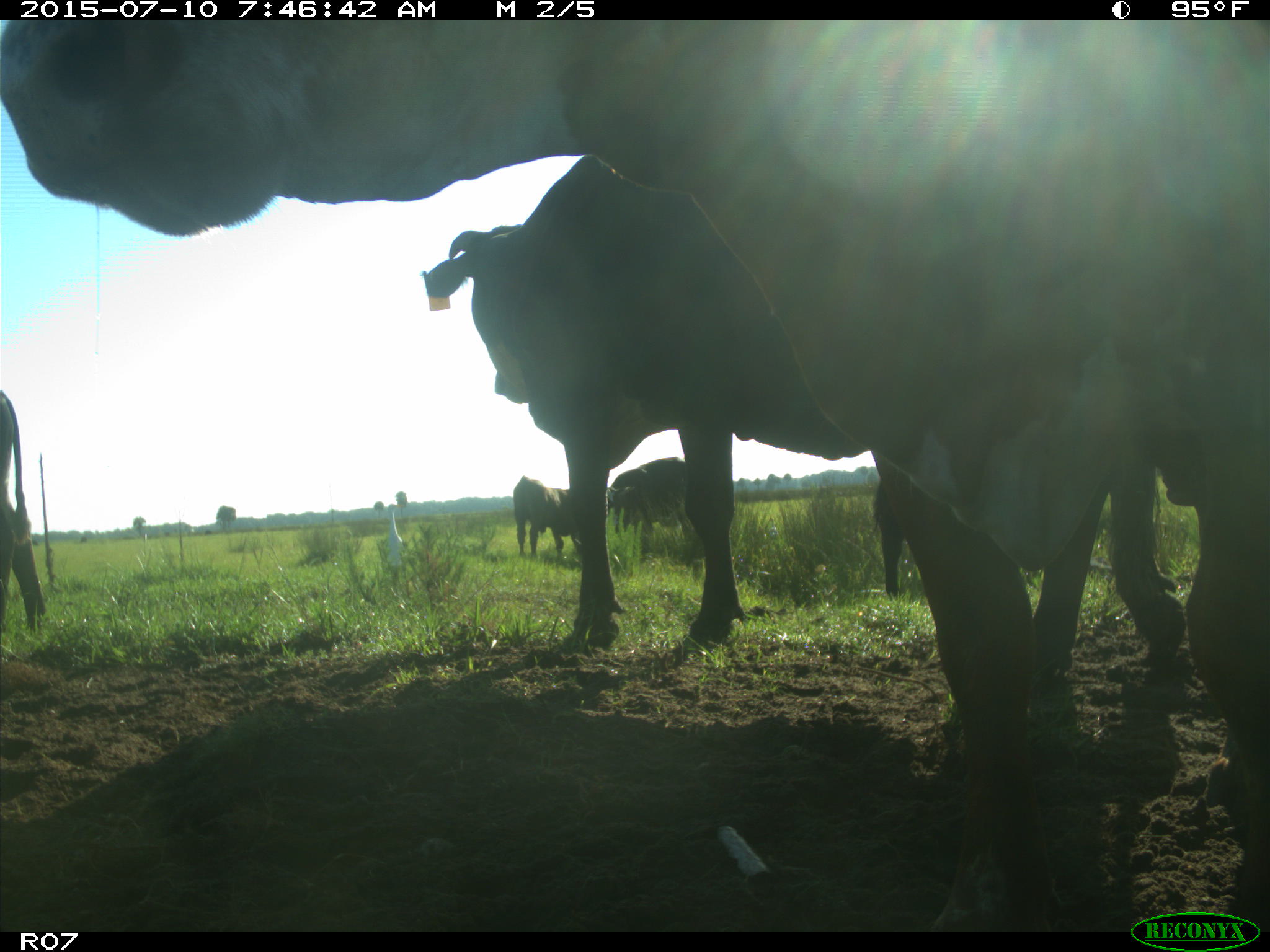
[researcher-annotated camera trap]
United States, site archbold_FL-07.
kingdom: Animalia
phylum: Chordata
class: Mammalia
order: Artiodactyla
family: Bovidae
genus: Bos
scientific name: Bos taurus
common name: domestic cow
Bos taurus (domestic cow).